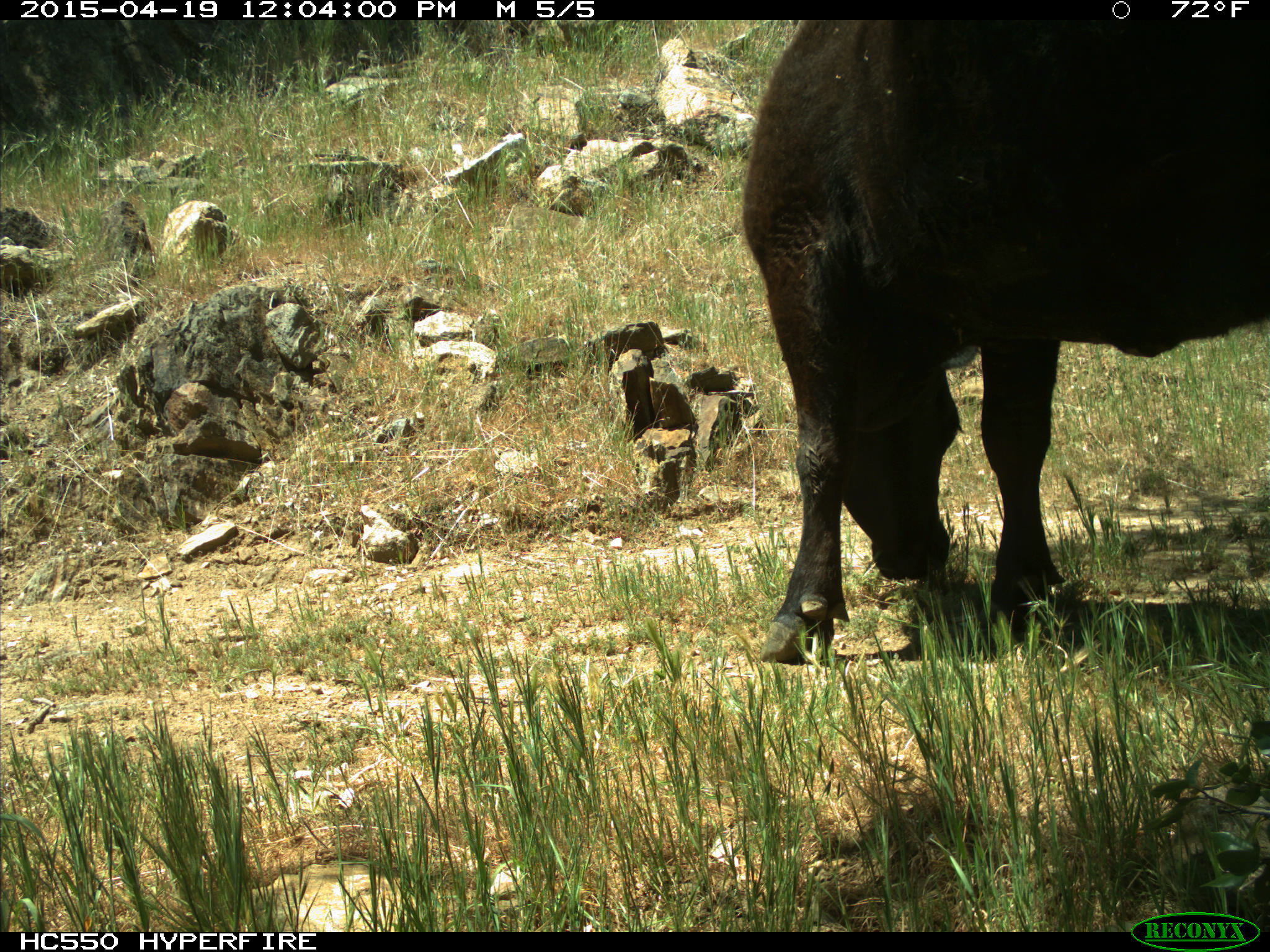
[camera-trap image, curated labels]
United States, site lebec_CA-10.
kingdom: Animalia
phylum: Chordata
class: Mammalia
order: Artiodactyla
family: Bovidae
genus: Bos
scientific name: Bos taurus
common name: domestic cow